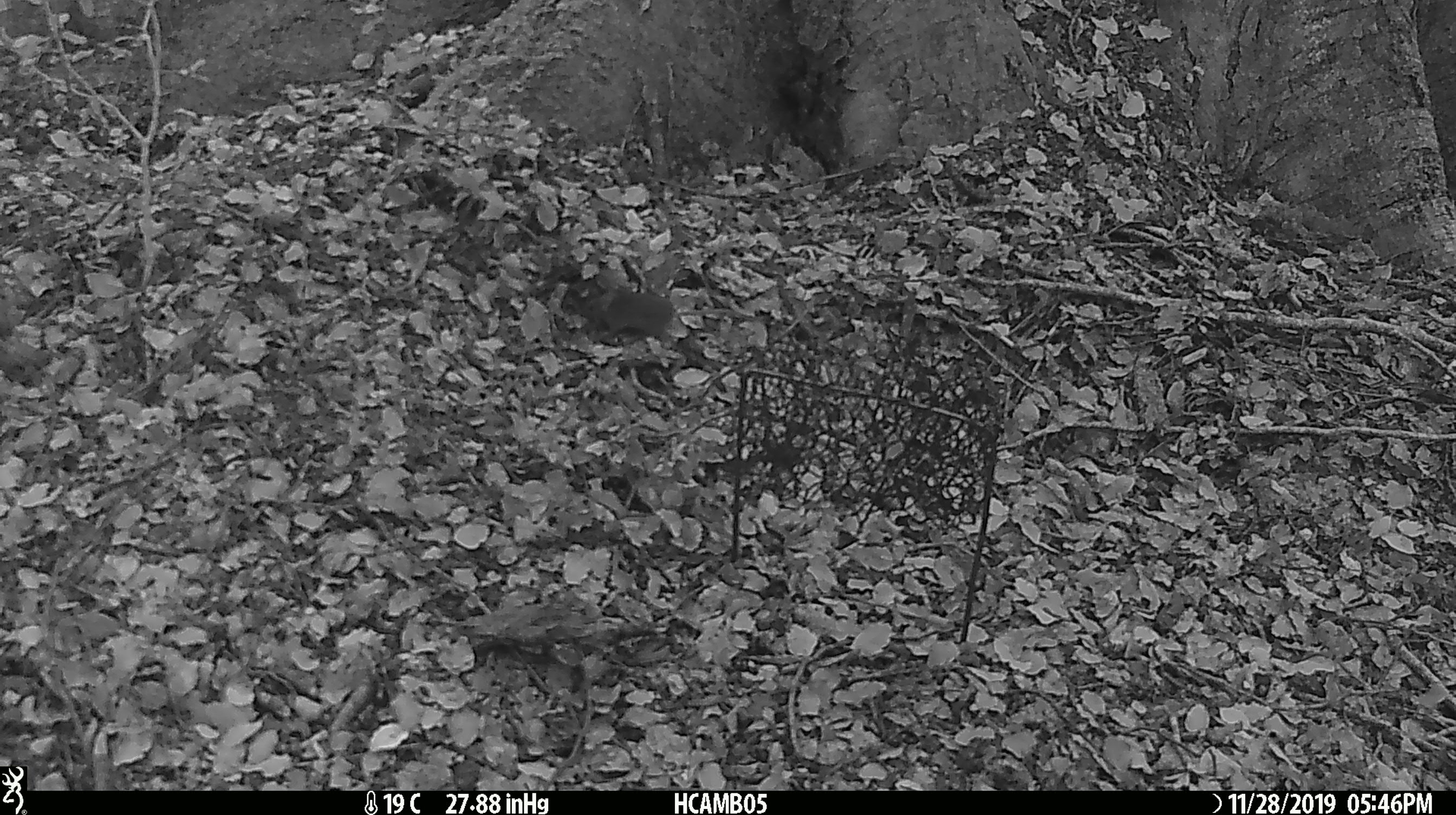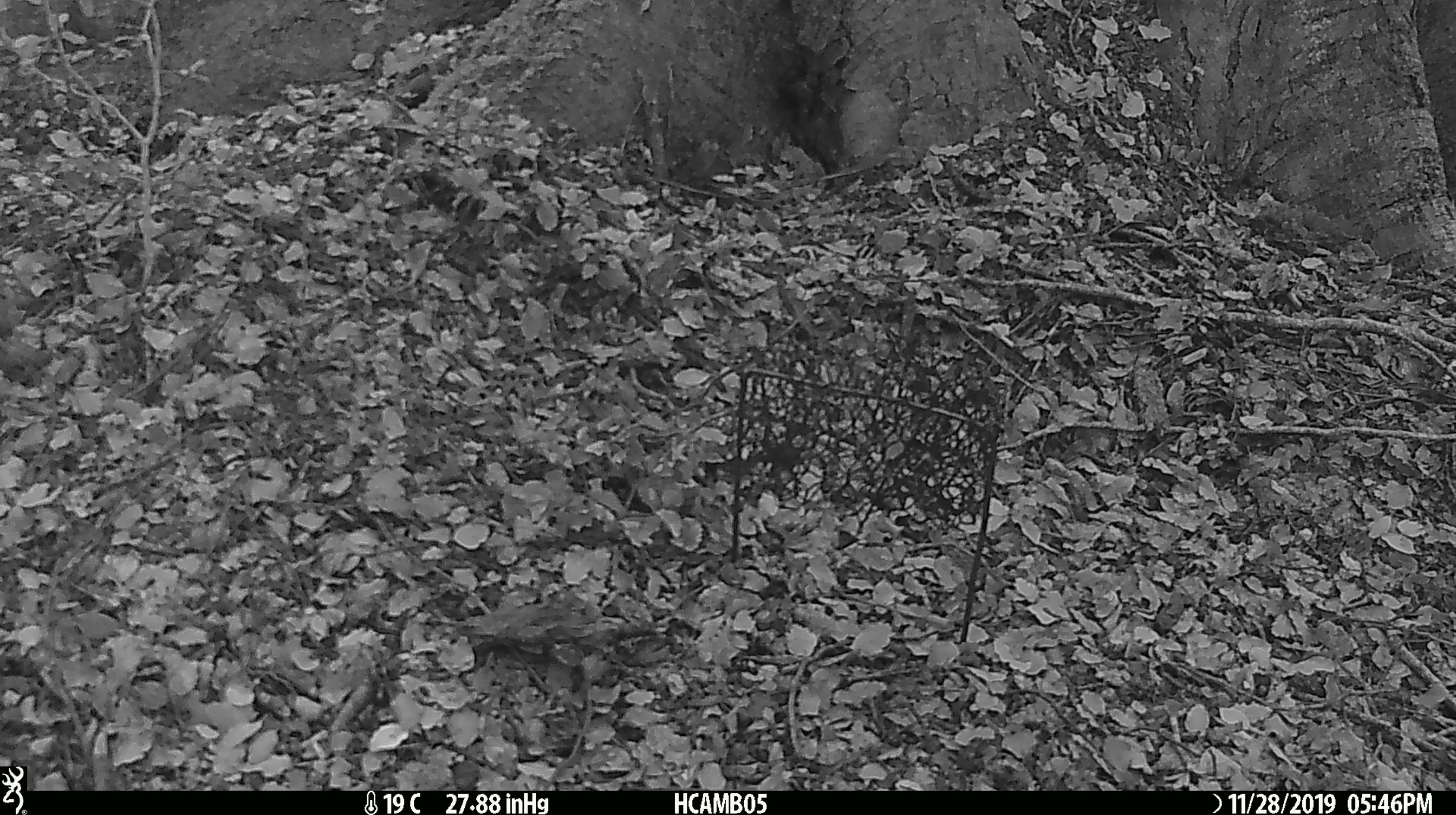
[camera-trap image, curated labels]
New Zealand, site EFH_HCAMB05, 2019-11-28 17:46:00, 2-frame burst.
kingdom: Animalia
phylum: Chordata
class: Mammalia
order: Rodentia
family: Muridae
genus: Mus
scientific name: Mus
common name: mouse